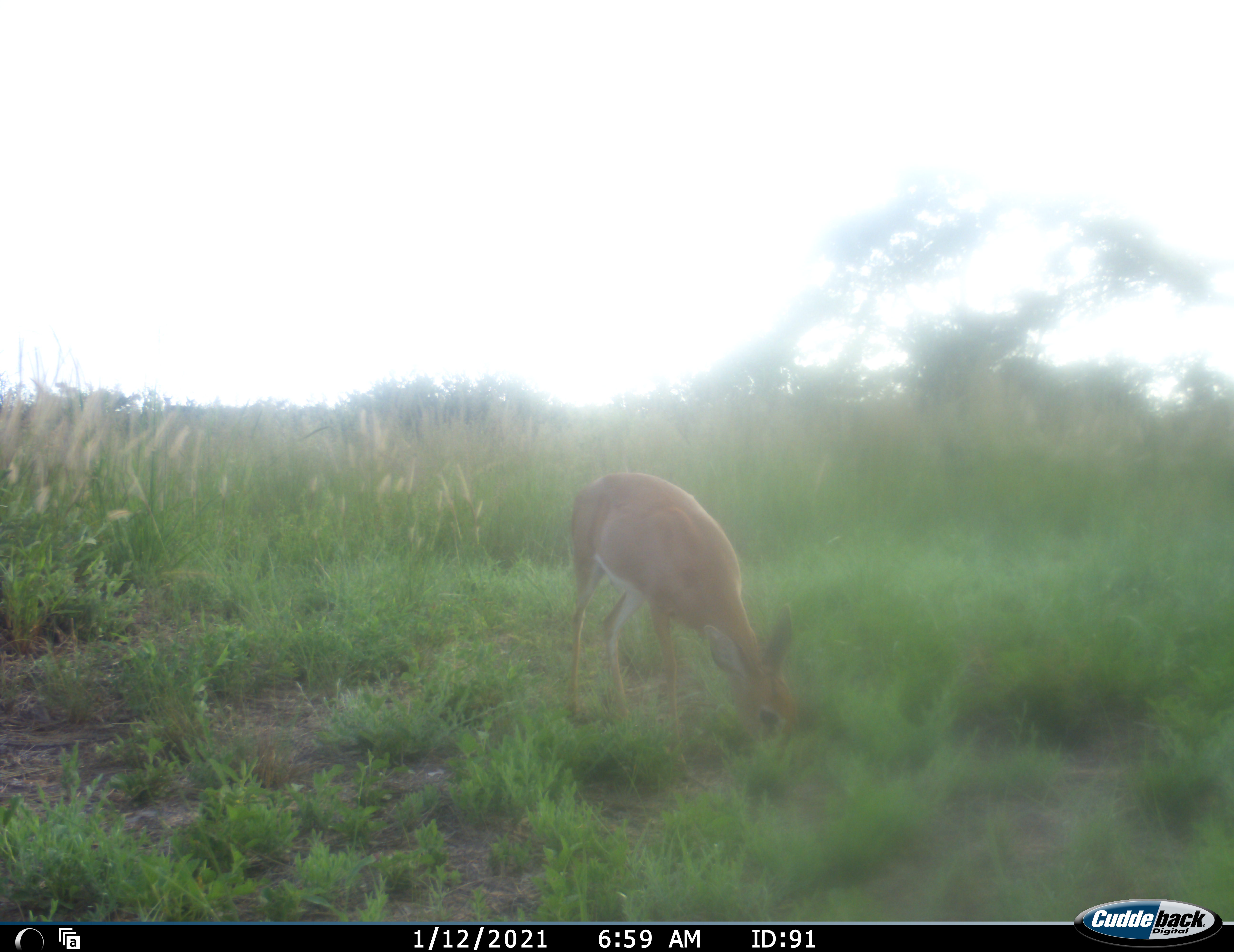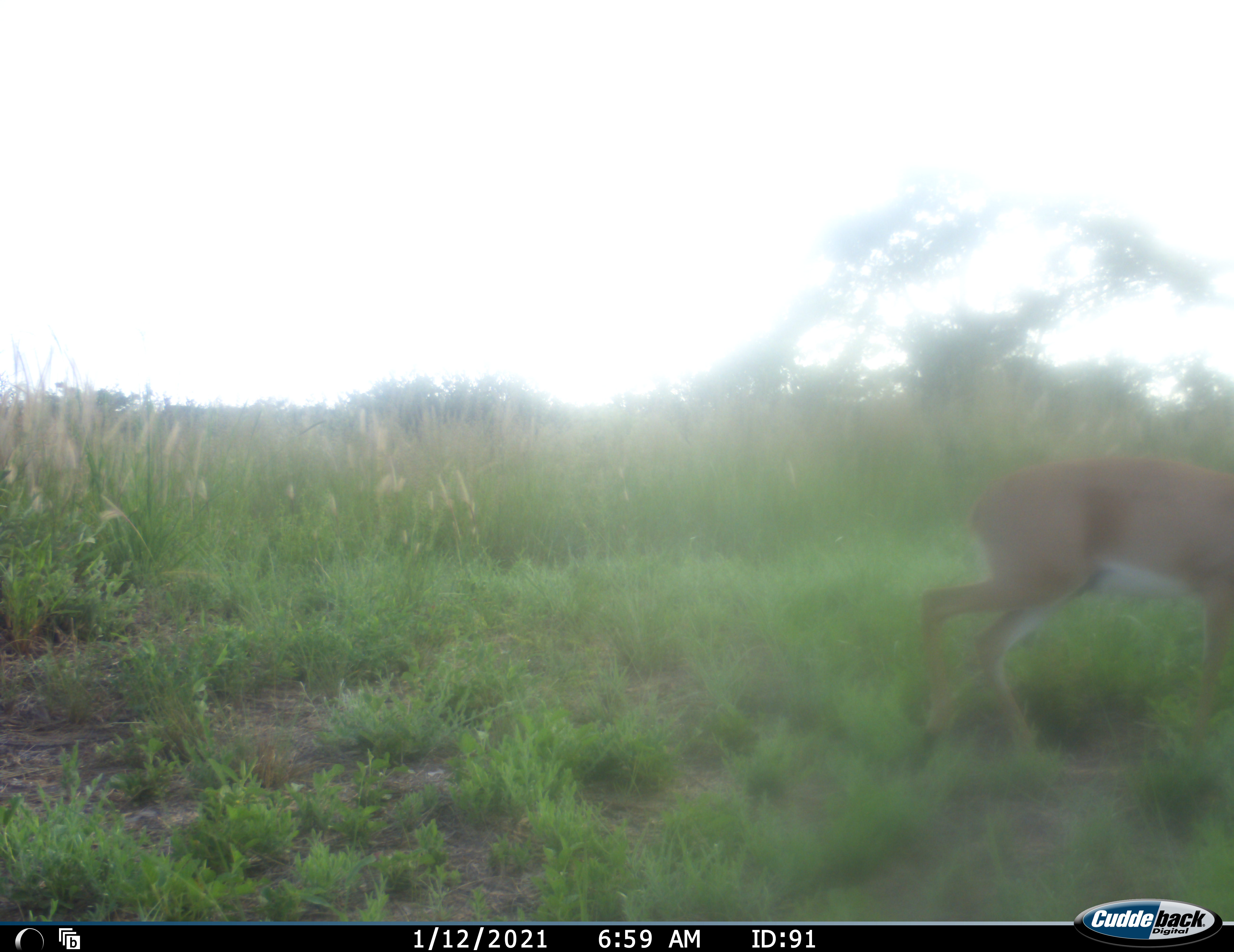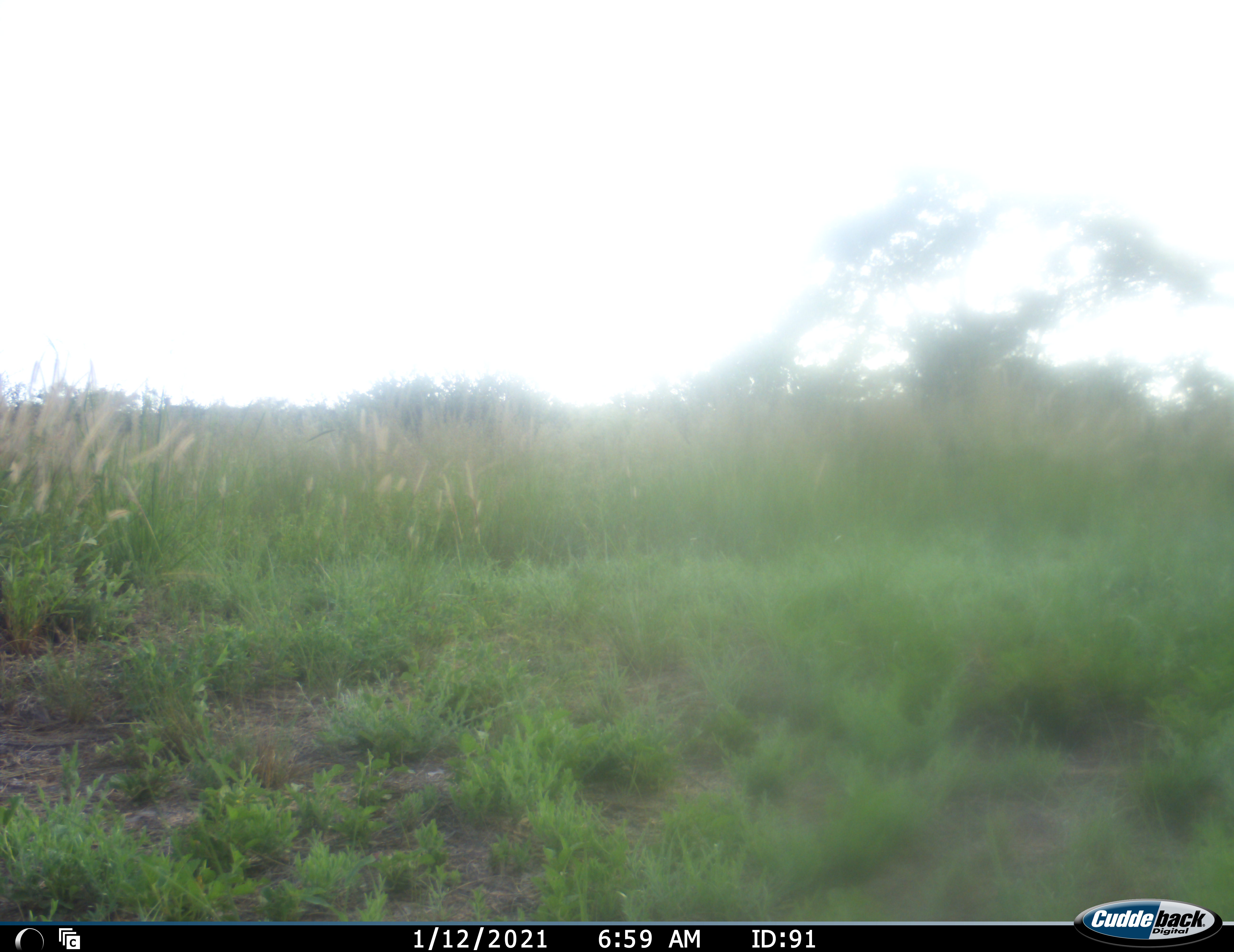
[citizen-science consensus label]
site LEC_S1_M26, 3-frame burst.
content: unidentified animal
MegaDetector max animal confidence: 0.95